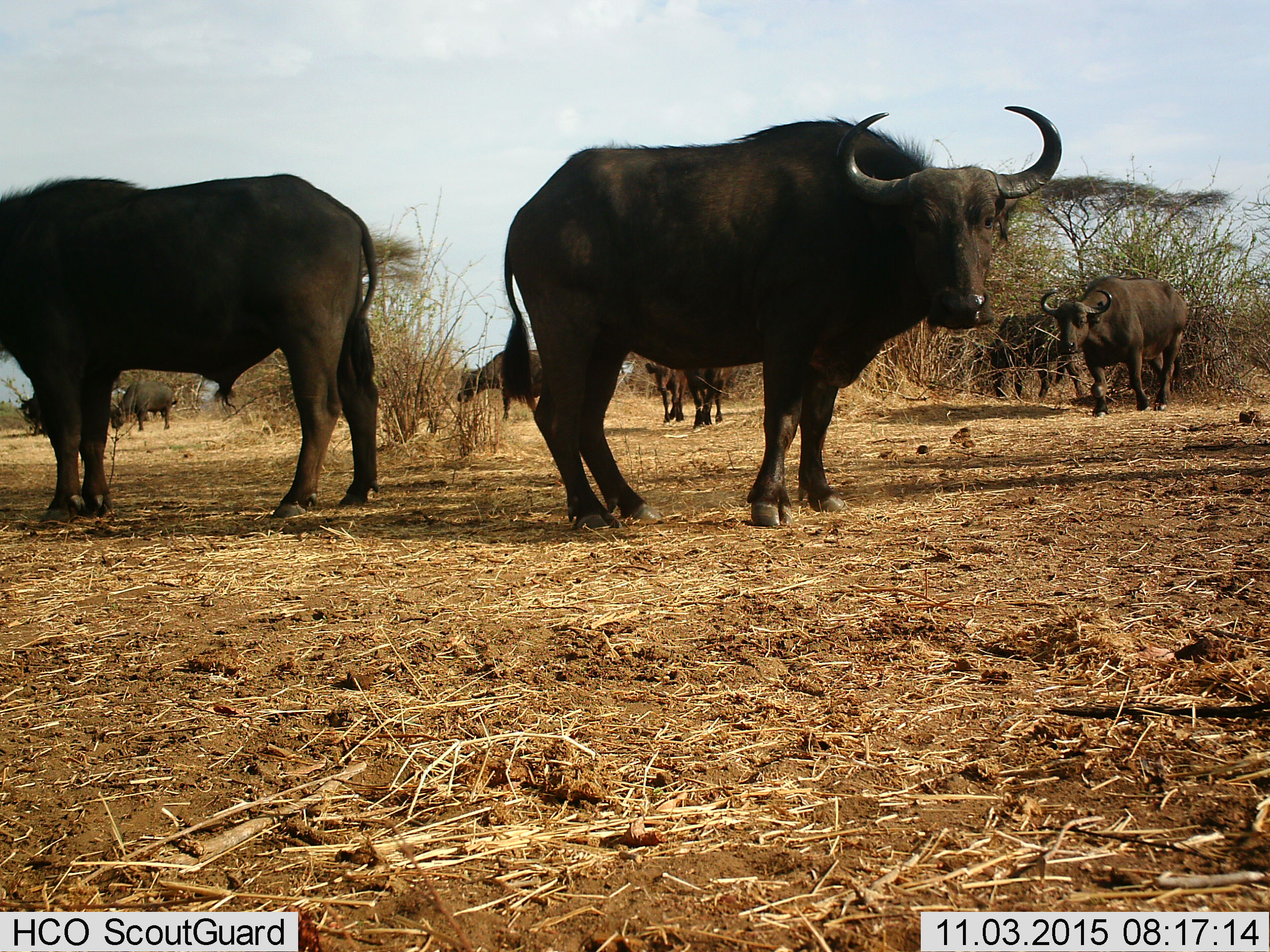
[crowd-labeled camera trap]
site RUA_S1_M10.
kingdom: Animalia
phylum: Chordata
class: Mammalia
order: Artiodactyla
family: Bovidae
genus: Syncerus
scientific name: Syncerus caffer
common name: african buffalo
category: buffalo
Buffalo (african buffalo) (Syncerus caffer), count 8. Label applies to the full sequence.